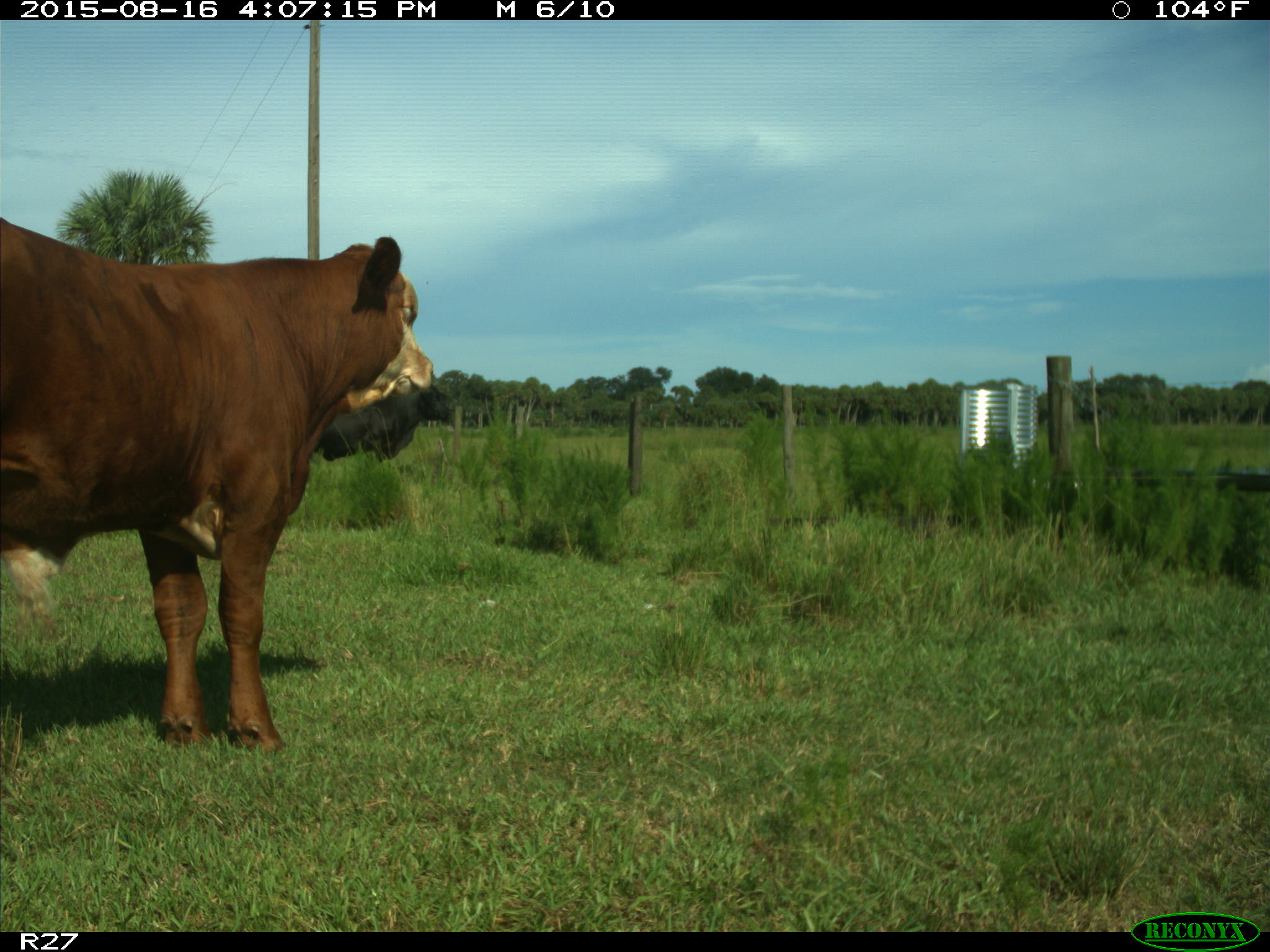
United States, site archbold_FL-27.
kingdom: Animalia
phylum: Chordata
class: Mammalia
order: Artiodactyla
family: Bovidae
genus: Bos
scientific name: Bos taurus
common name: domestic cow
Bos taurus (domestic cow).